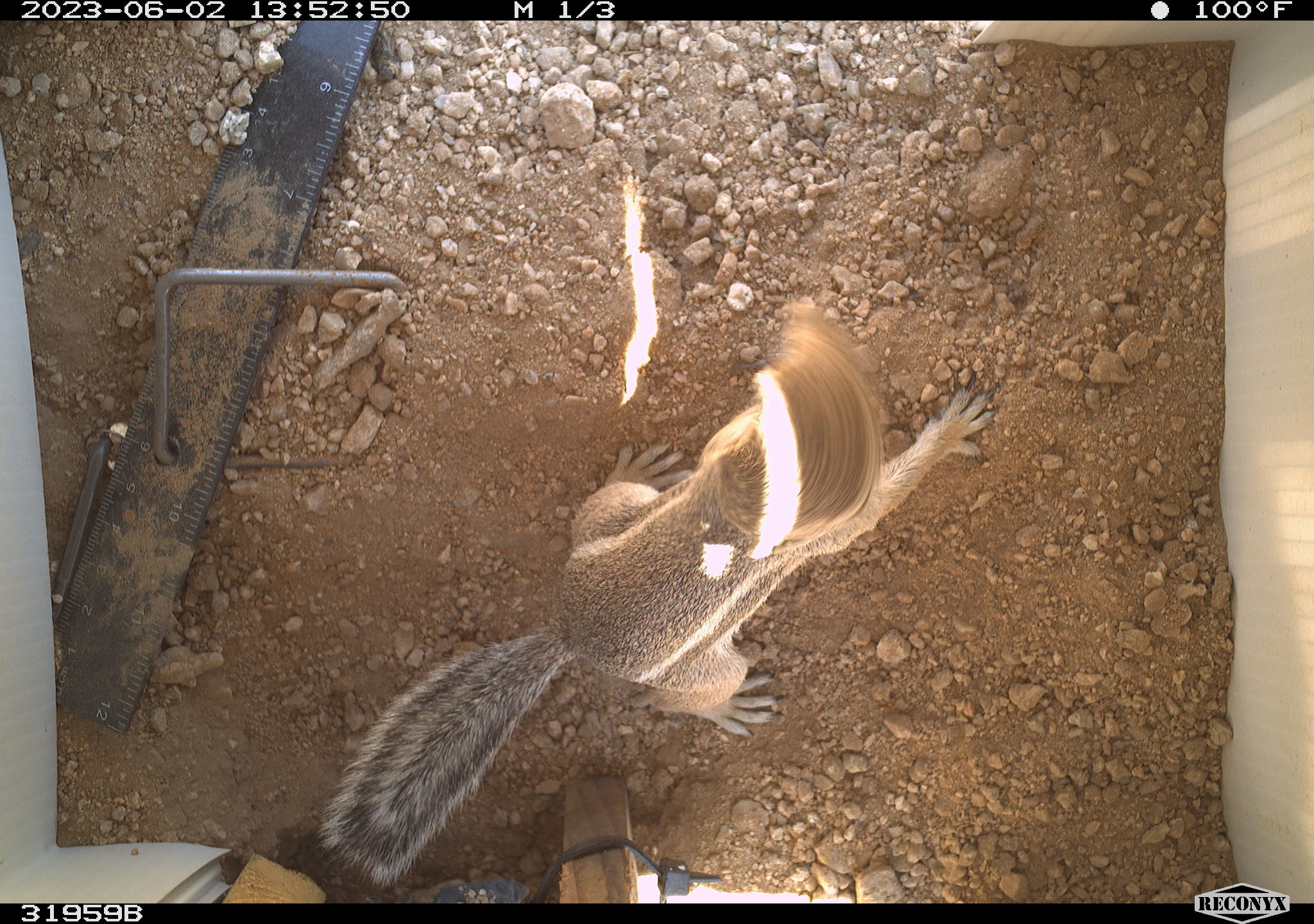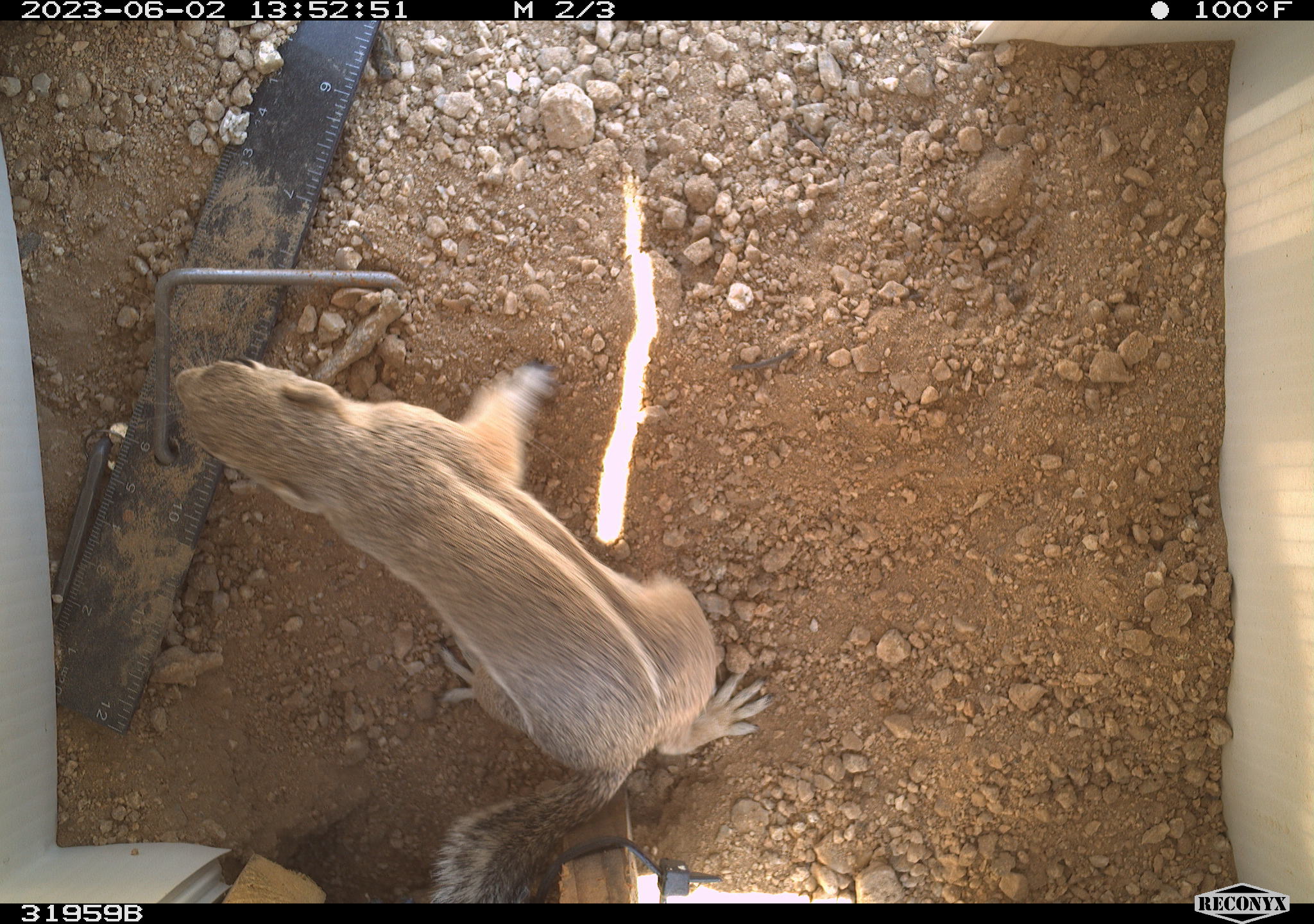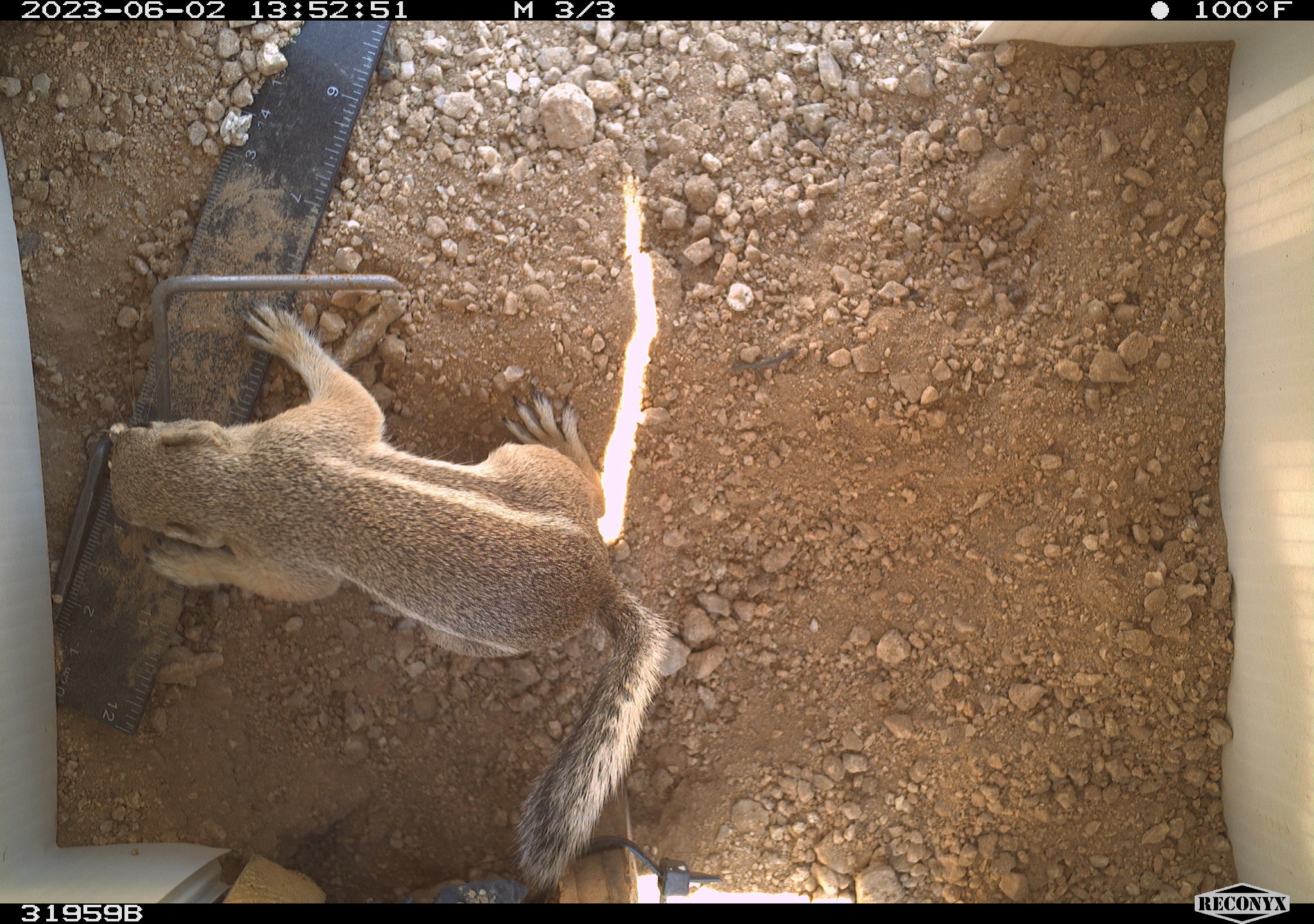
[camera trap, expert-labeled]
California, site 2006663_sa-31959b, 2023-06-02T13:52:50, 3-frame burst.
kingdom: Animalia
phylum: Chordata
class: Mammalia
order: Rodentia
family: Sciuridae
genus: Ammospermophilus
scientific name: Ammospermophilus leucurus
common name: white-tailed antelope squirrel